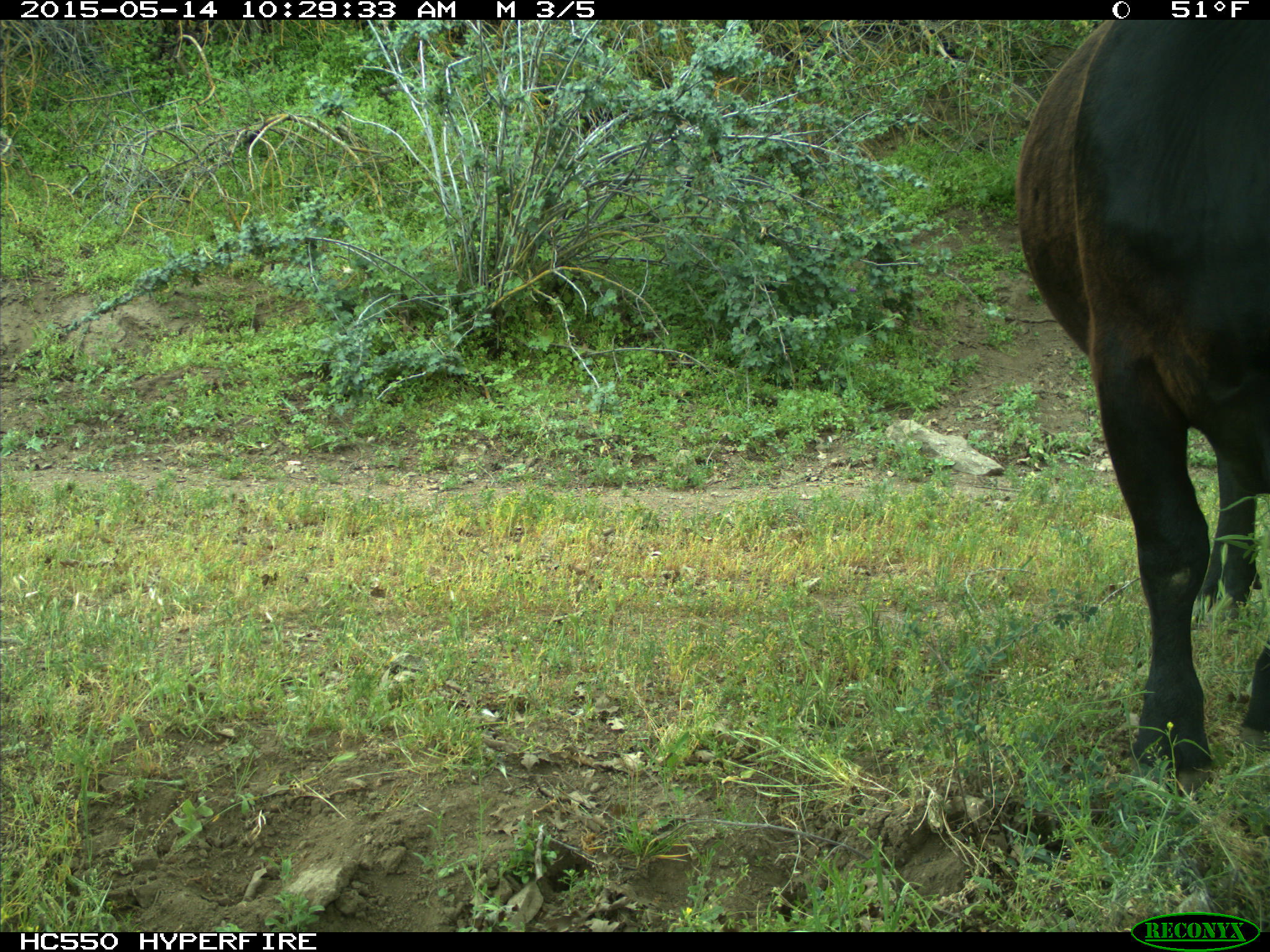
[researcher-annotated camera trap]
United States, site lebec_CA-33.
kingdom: Animalia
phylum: Chordata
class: Mammalia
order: Artiodactyla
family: Bovidae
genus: Bos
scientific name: Bos taurus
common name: domestic cow